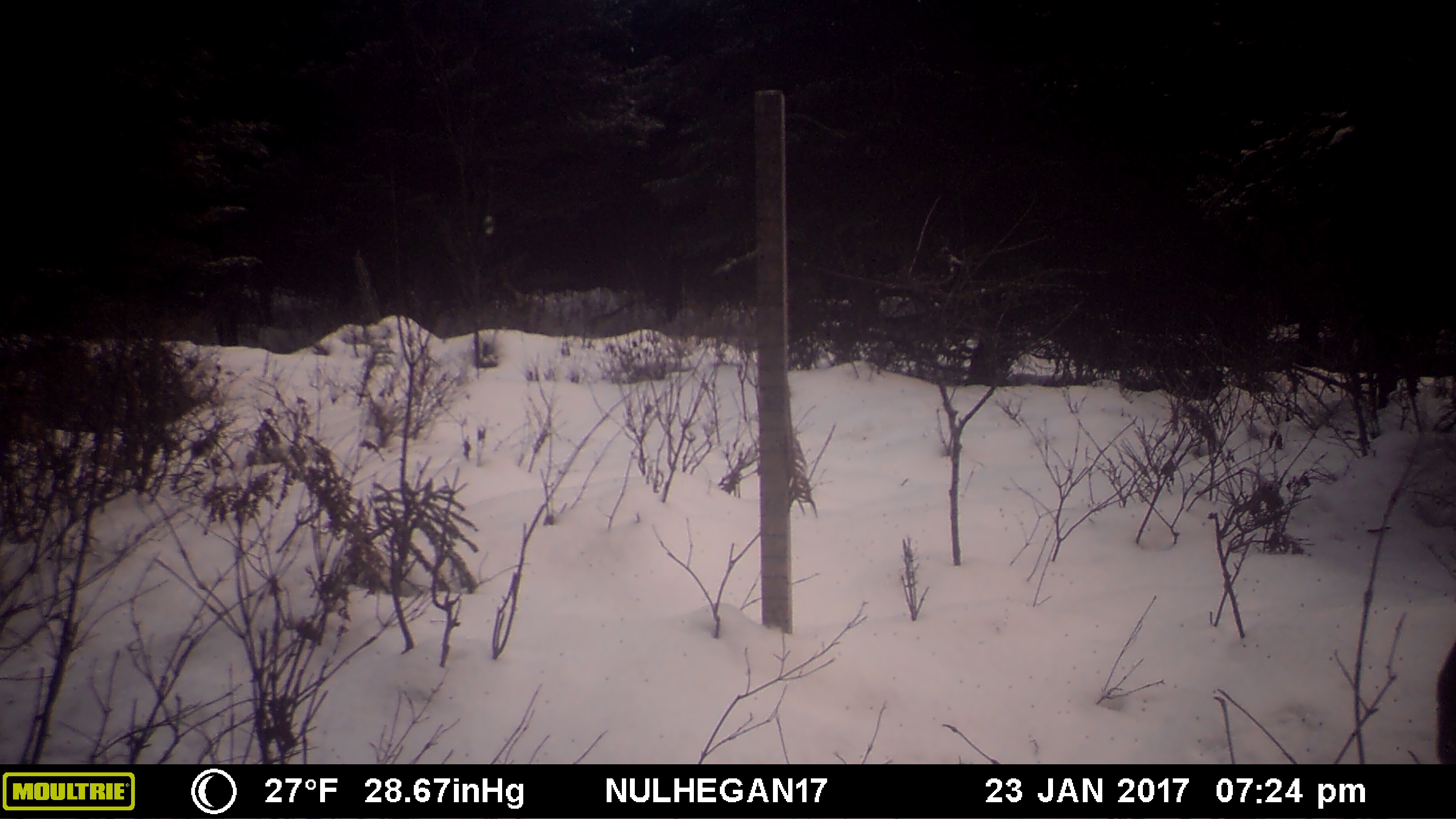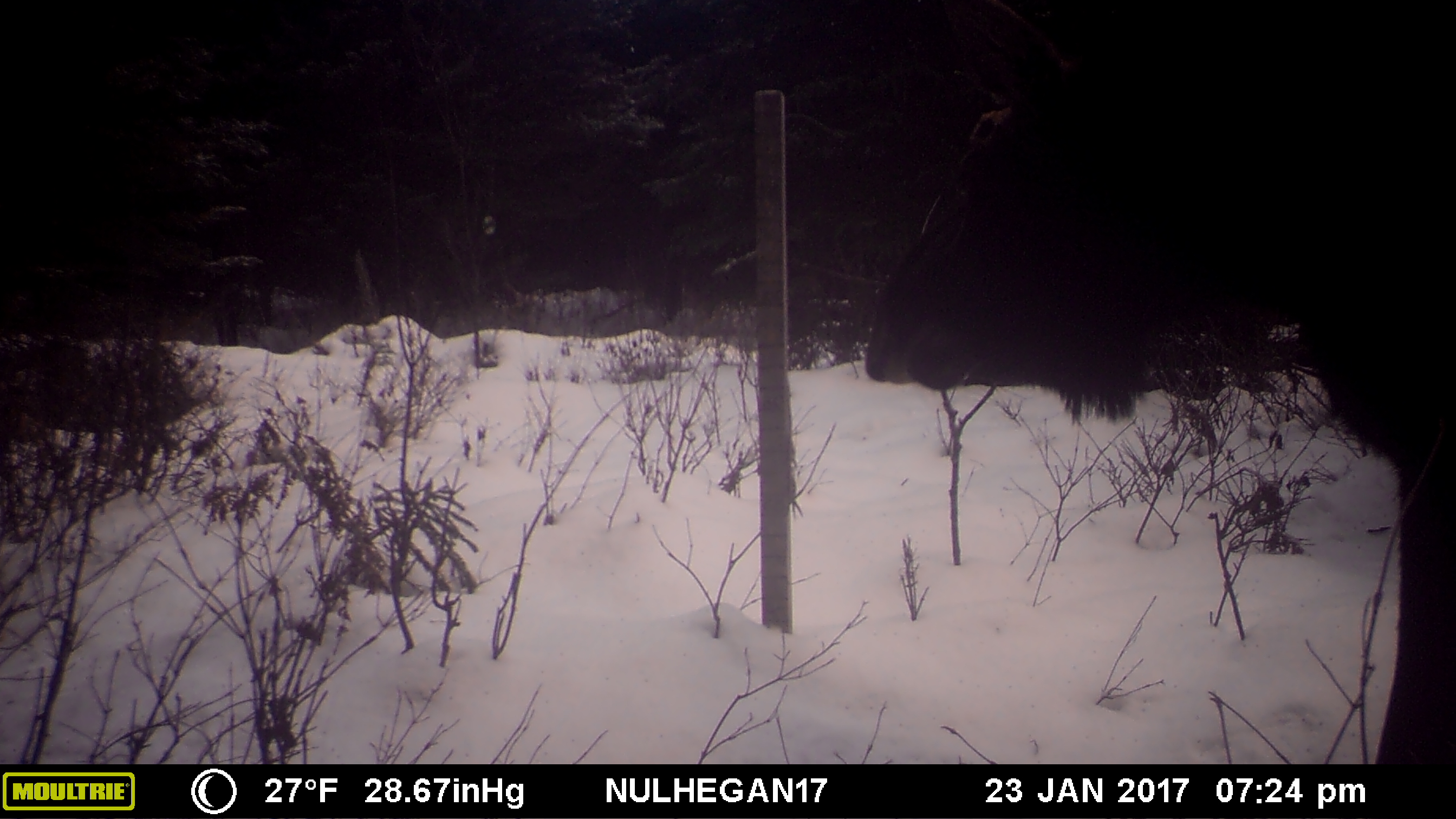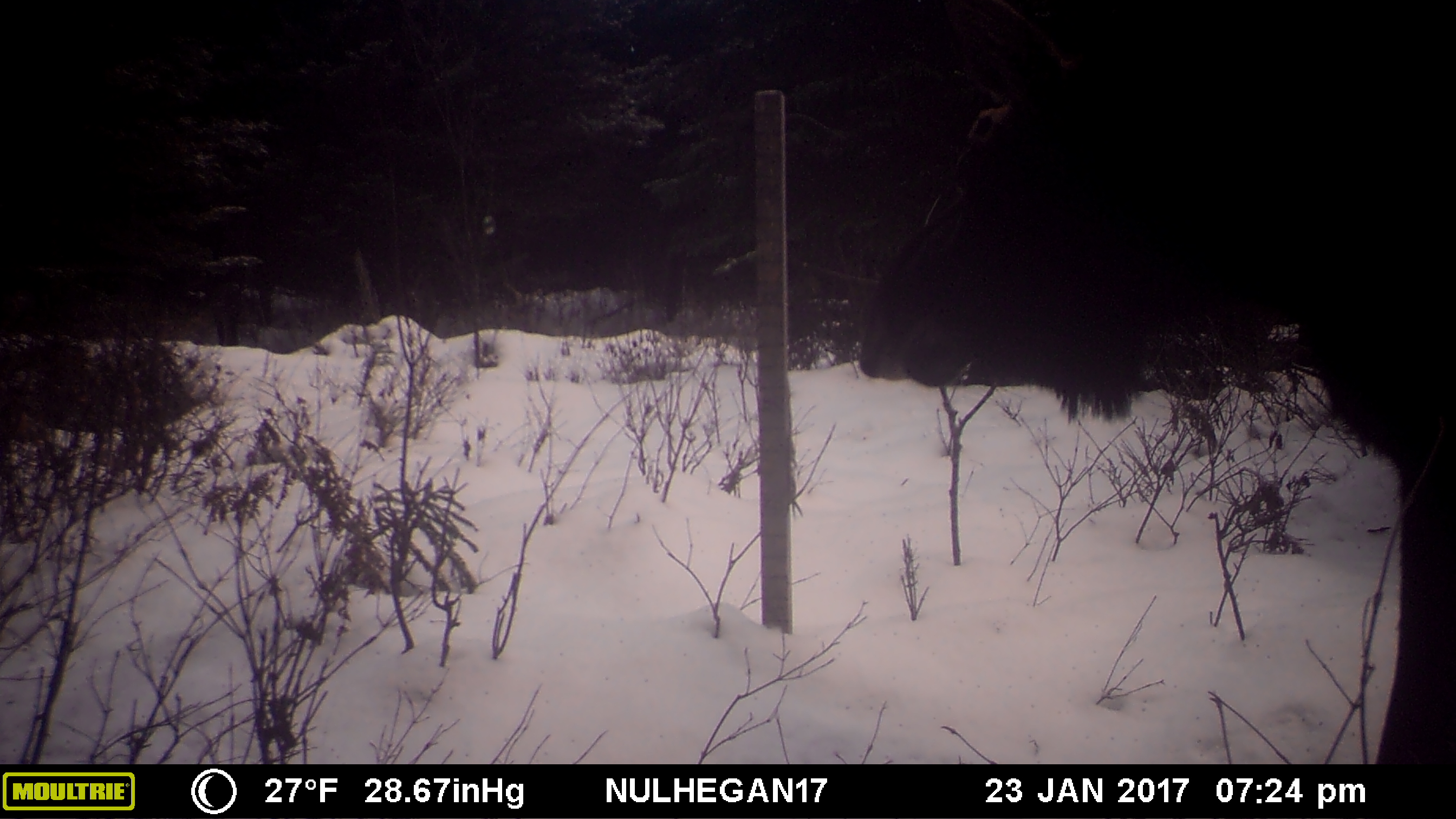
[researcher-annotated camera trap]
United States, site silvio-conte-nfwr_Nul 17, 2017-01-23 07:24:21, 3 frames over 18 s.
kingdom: Animalia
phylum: Chordata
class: Mammalia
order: Artiodactyla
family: Cervidae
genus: Alces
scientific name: Alces alces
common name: moose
Moose (Alces alces).